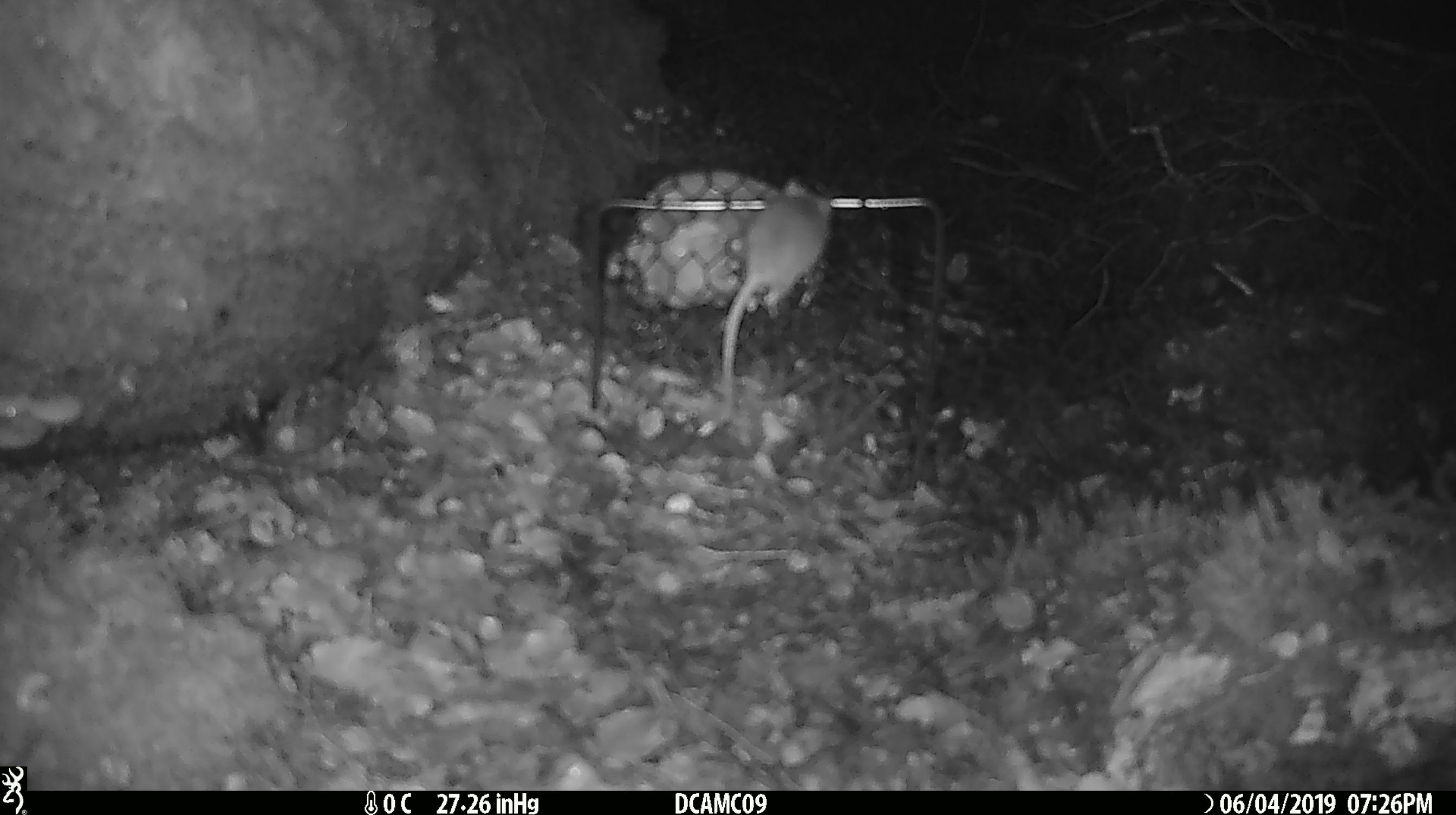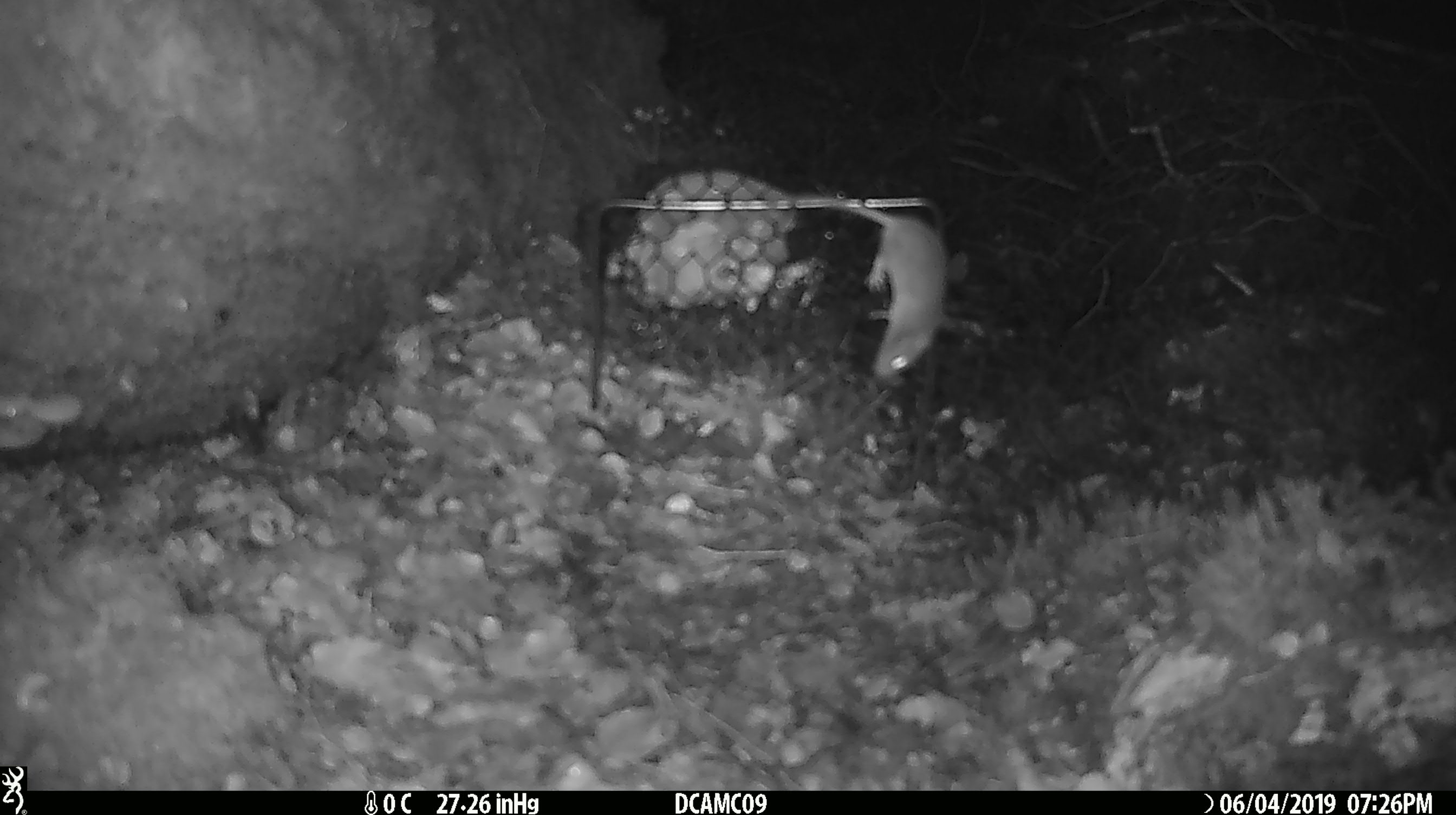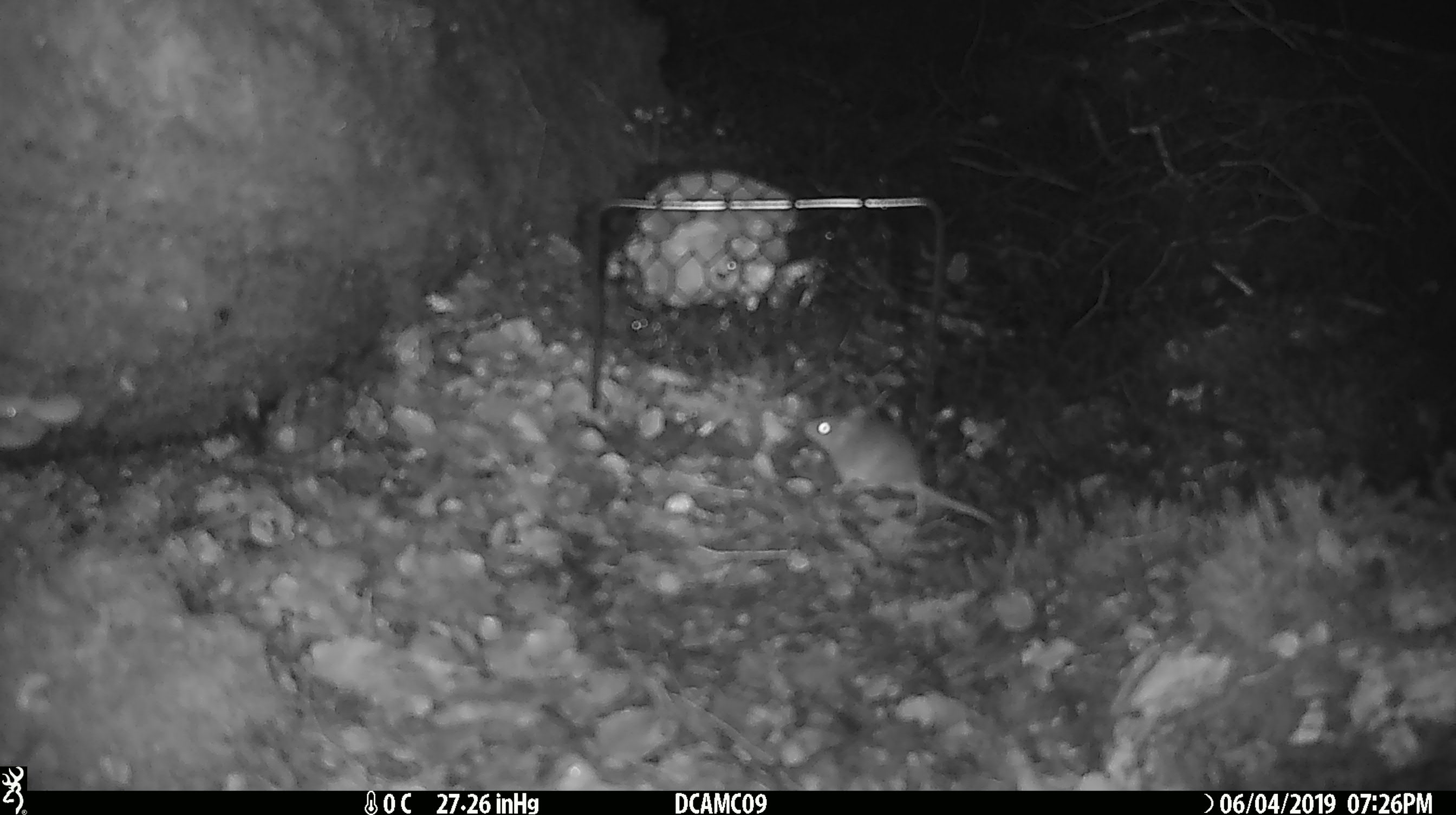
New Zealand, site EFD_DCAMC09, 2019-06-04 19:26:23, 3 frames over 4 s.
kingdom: Animalia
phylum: Chordata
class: Mammalia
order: Rodentia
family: Muridae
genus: Mus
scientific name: Mus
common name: mouse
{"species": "mouse (Mus)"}